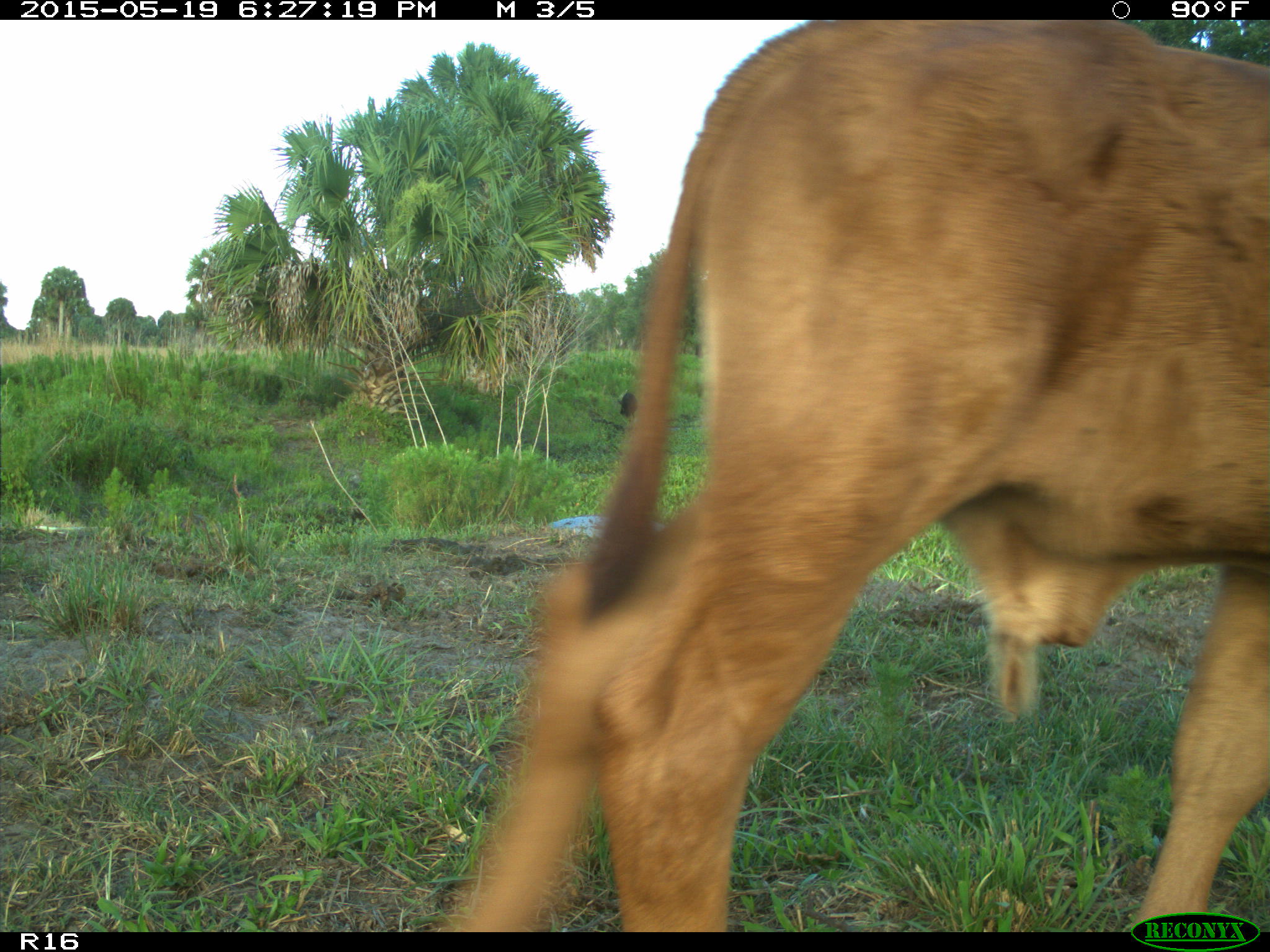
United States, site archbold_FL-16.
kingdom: Animalia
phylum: Chordata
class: Mammalia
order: Artiodactyla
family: Bovidae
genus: Bos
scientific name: Bos taurus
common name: domestic cow